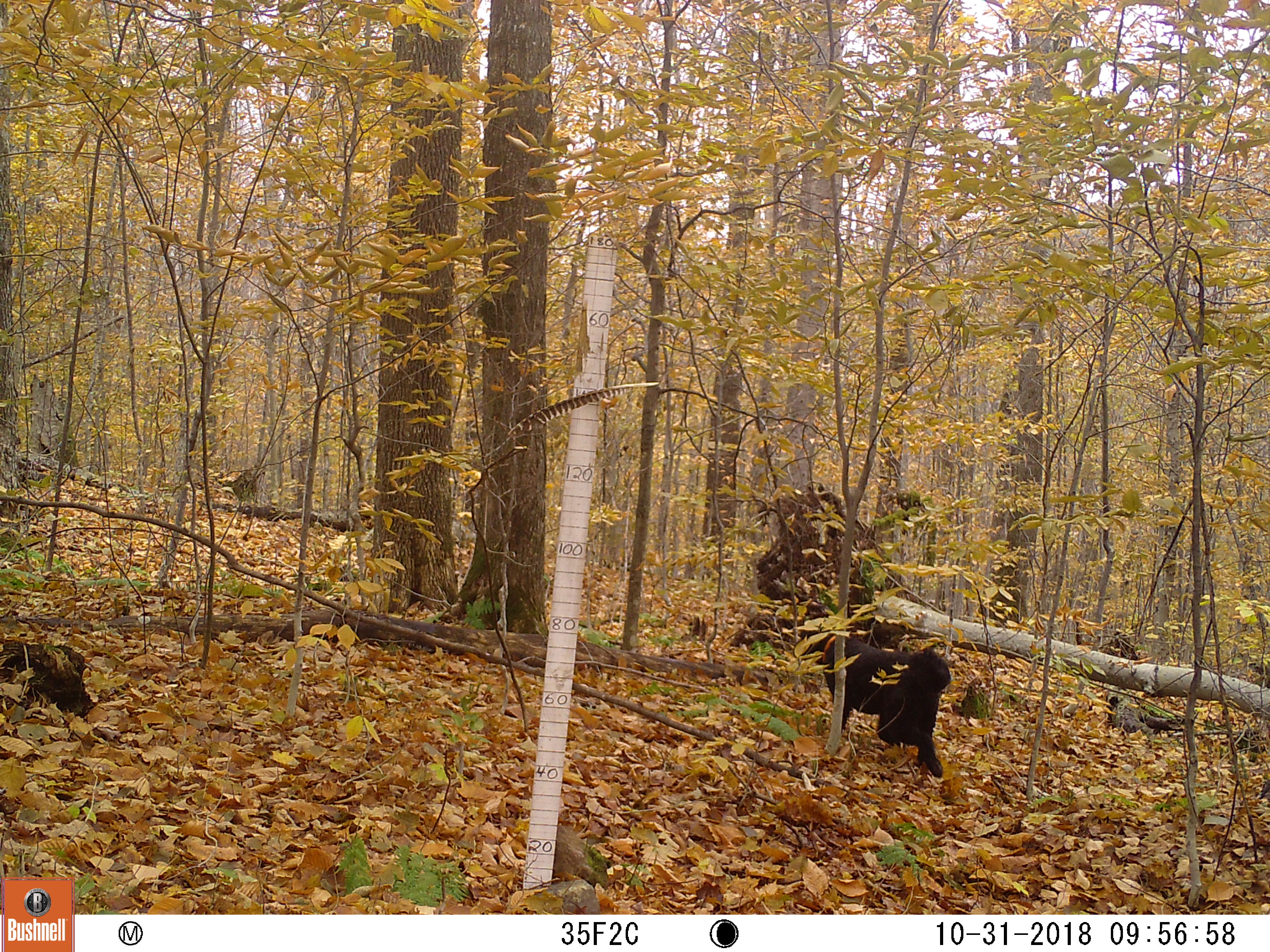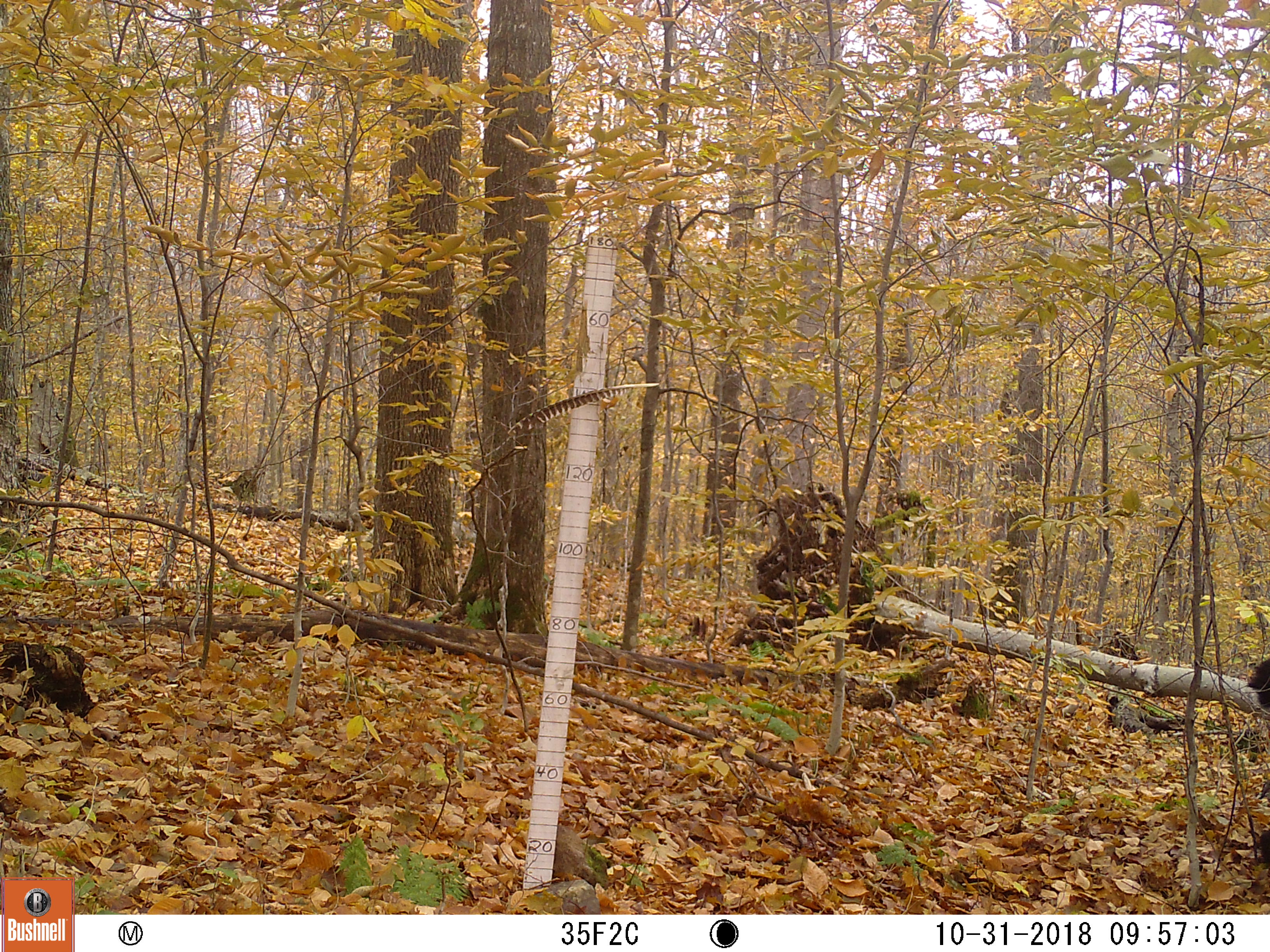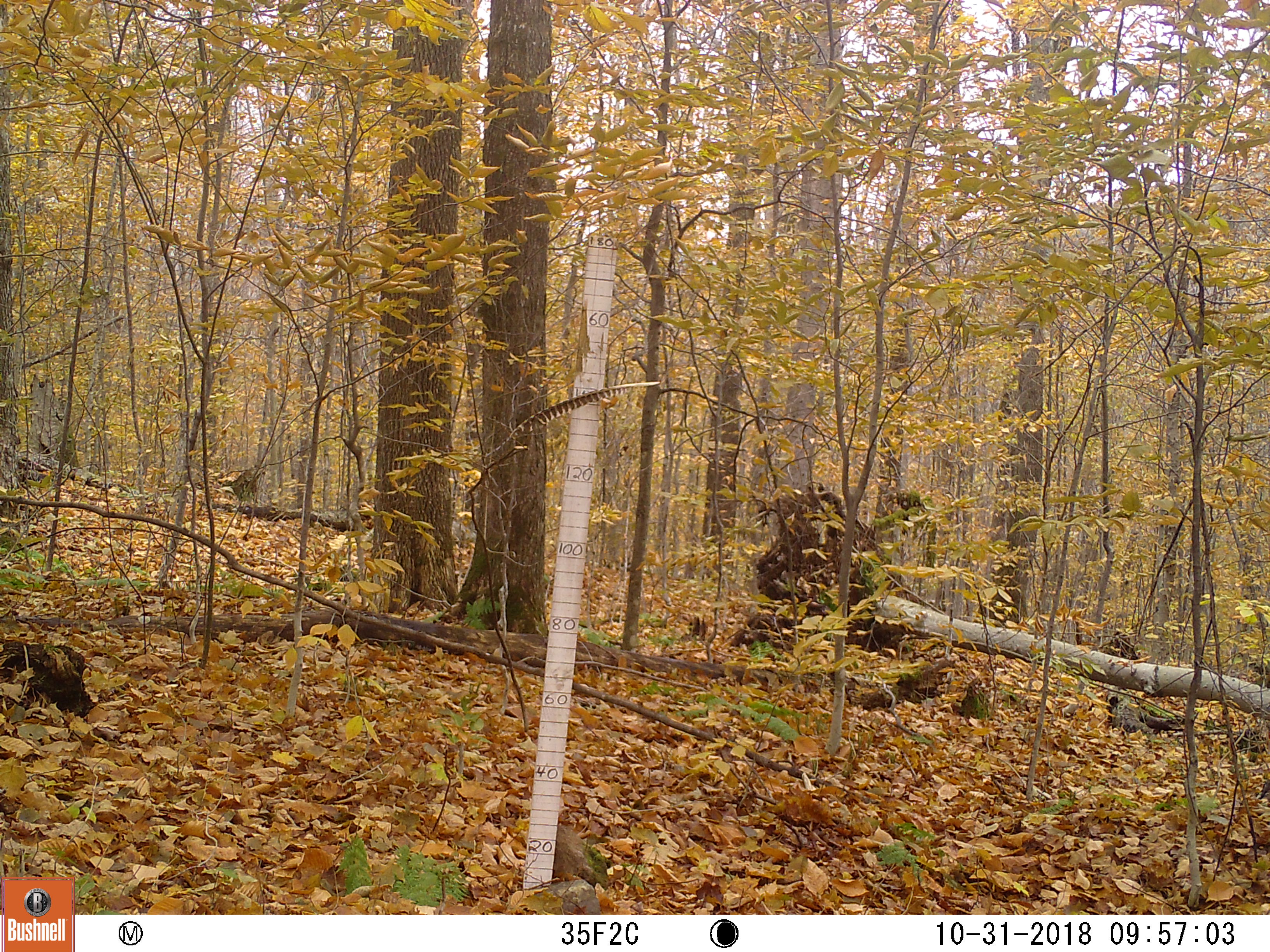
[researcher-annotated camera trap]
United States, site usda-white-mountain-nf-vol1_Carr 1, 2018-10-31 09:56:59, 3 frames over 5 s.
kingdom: Animalia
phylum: Chordata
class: Mammalia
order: Carnivora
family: Canidae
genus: Canis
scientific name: Canis familiaris familiaris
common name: domestic dog